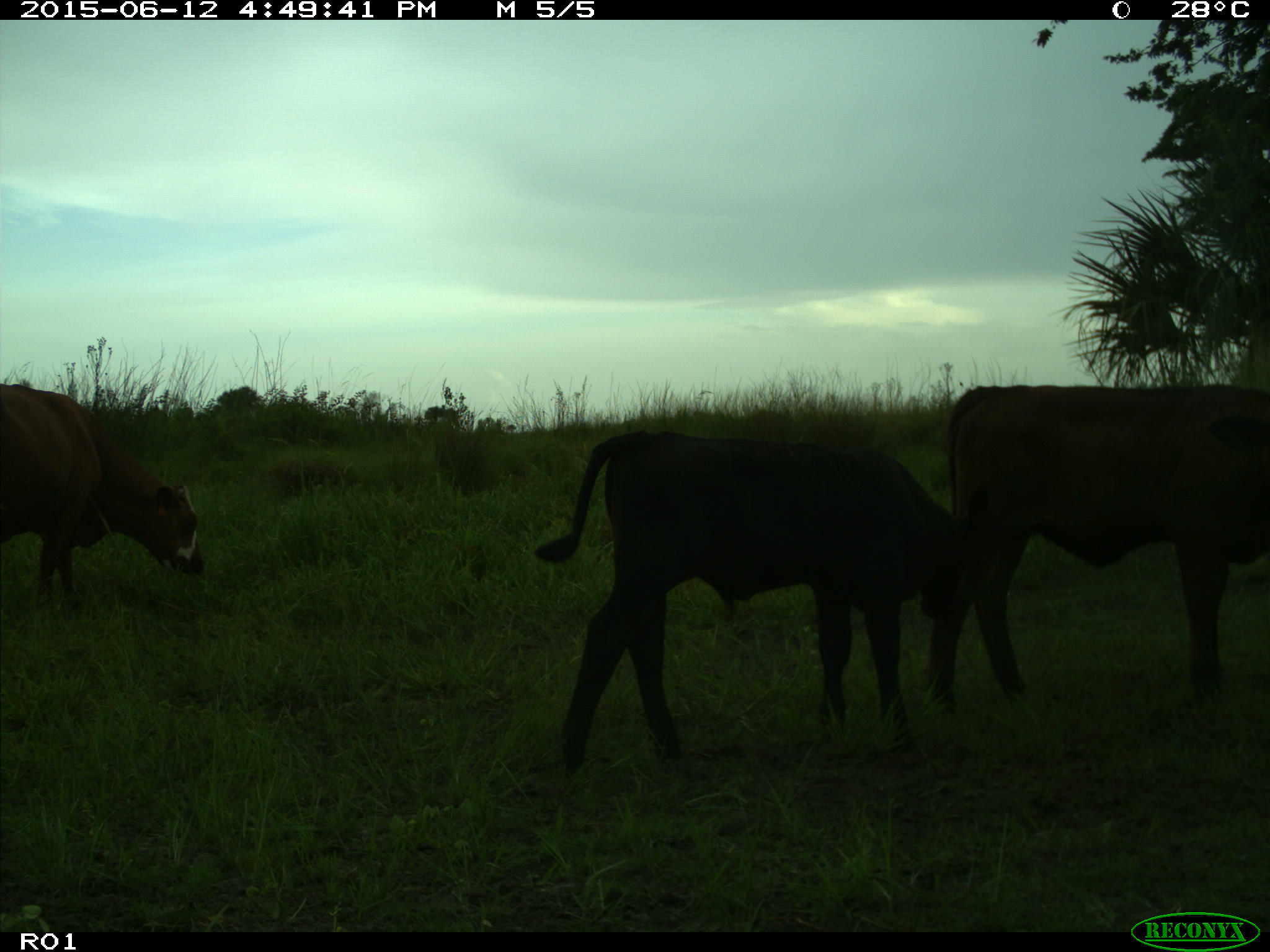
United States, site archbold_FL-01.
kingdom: Animalia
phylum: Chordata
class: Mammalia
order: Artiodactyla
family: Bovidae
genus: Bos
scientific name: Bos taurus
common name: domestic cow